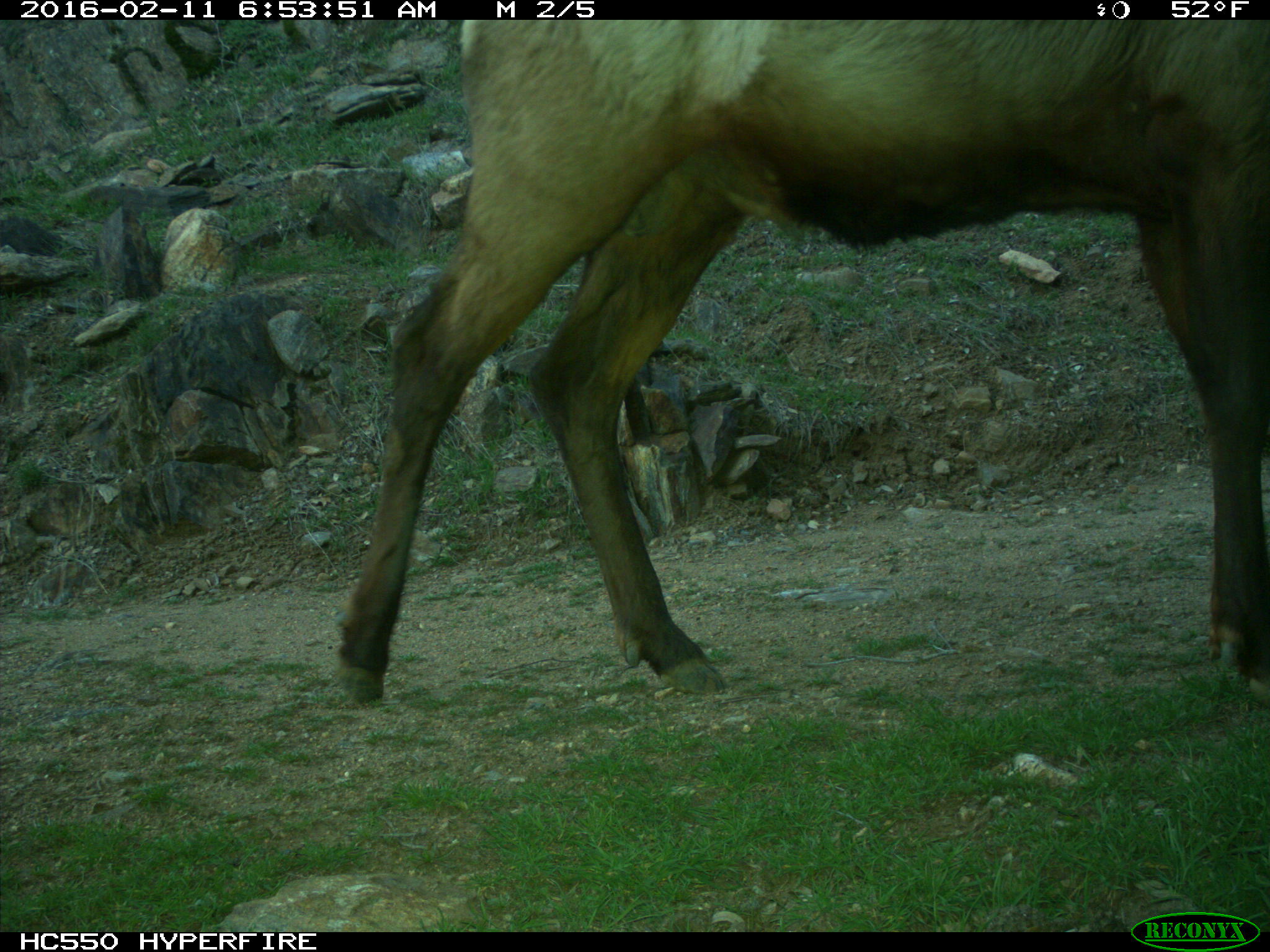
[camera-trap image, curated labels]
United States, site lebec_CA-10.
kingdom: Animalia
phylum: Chordata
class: Mammalia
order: Artiodactyla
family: Cervidae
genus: Cervus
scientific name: Cervus canadensis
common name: elk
Cervus canadensis (elk).